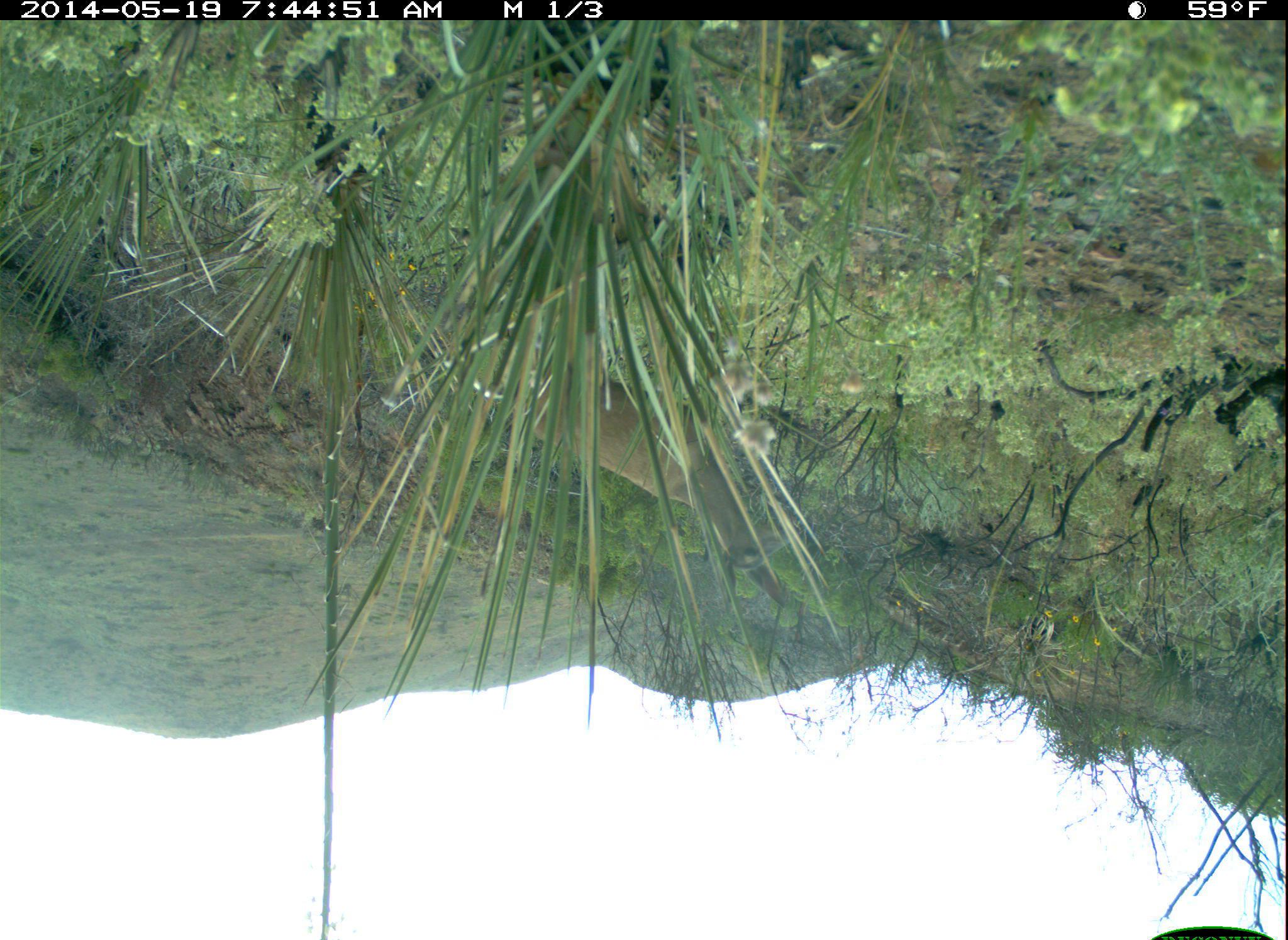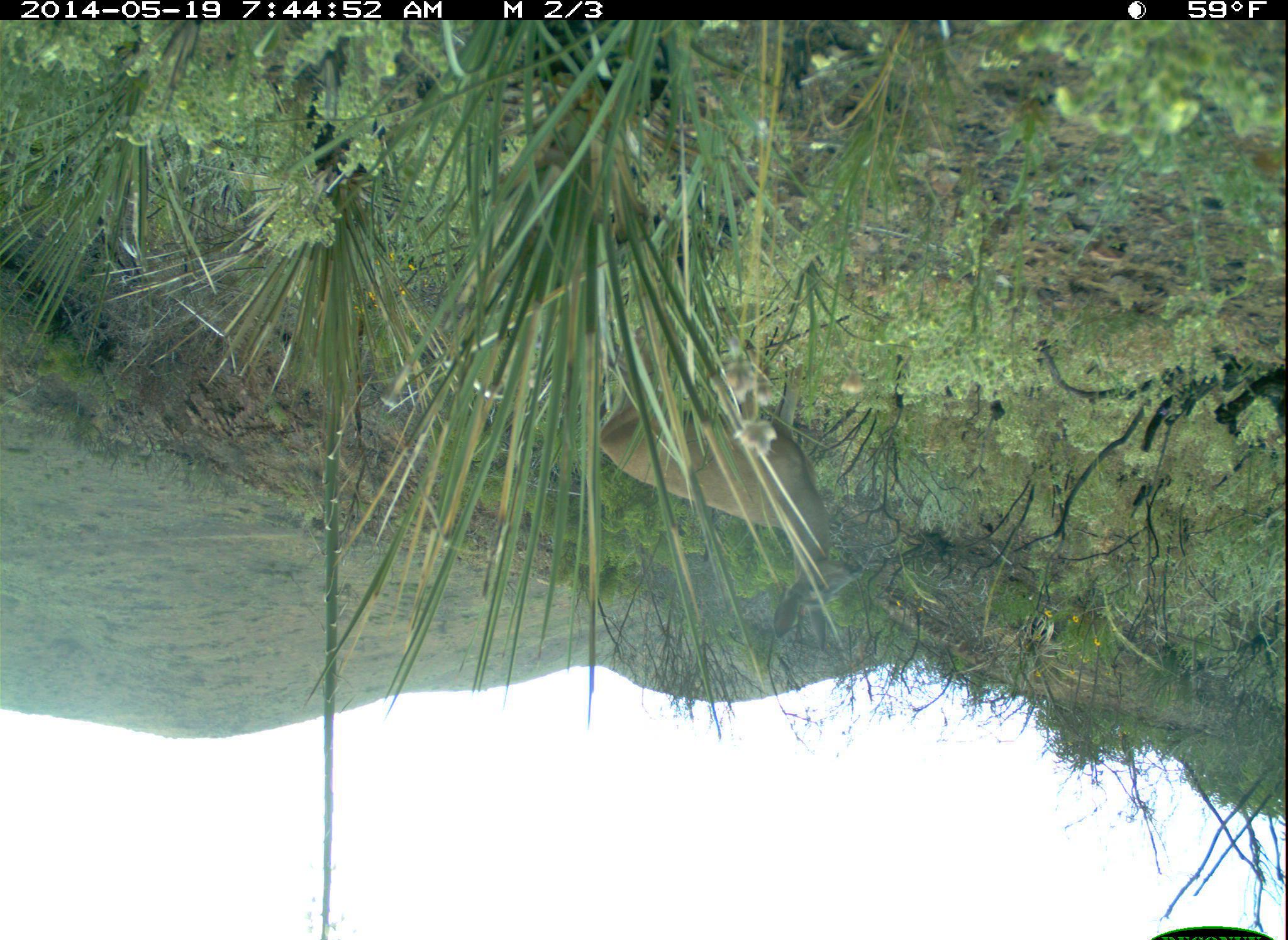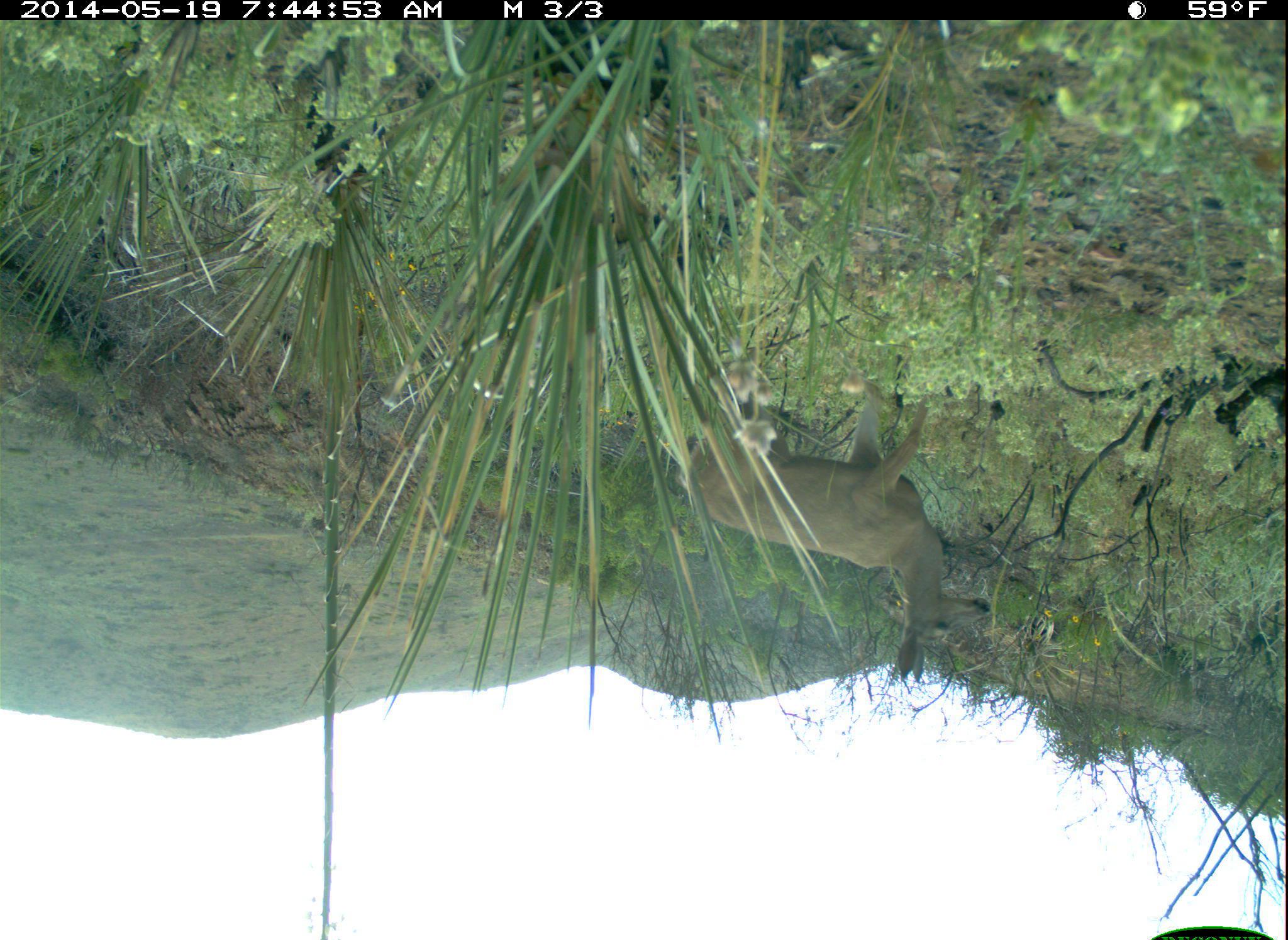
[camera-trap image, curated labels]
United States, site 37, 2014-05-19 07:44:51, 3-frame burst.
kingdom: Animalia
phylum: Chordata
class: Mammalia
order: Artiodactyla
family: Cervidae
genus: Odocoileus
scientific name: Odocoileus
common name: deer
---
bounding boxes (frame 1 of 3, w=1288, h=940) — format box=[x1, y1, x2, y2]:
deer: box=[530, 242, 805, 609]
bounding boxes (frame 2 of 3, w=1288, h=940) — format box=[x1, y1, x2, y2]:
deer: box=[587, 262, 862, 654]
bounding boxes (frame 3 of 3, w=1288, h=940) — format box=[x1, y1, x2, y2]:
deer: box=[681, 378, 990, 685]